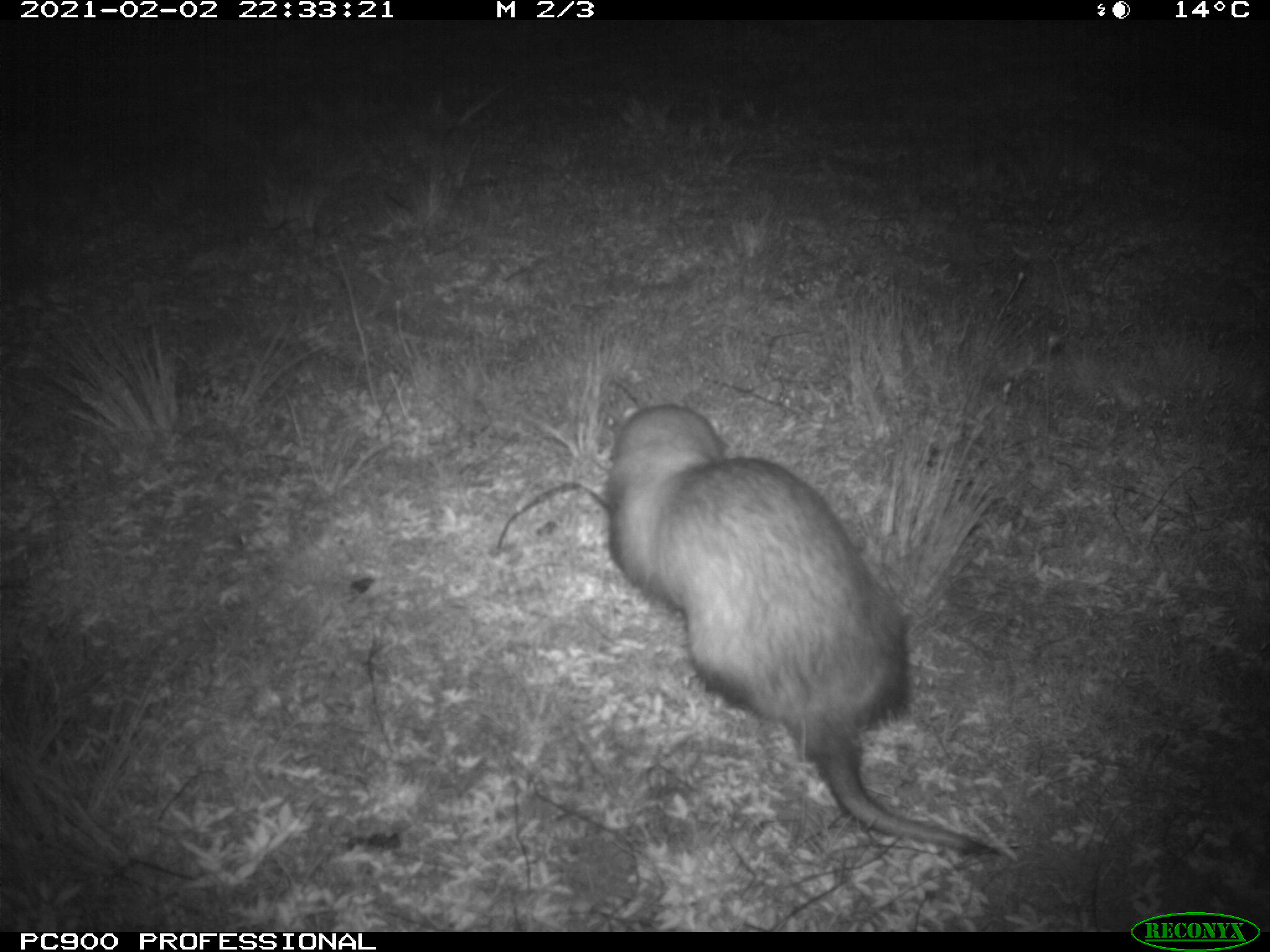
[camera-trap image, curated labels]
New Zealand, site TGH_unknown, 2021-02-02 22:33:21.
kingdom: Animalia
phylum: Chordata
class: Mammalia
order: Carnivora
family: Mustelidae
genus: Mustela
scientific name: Mustela furo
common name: ferret